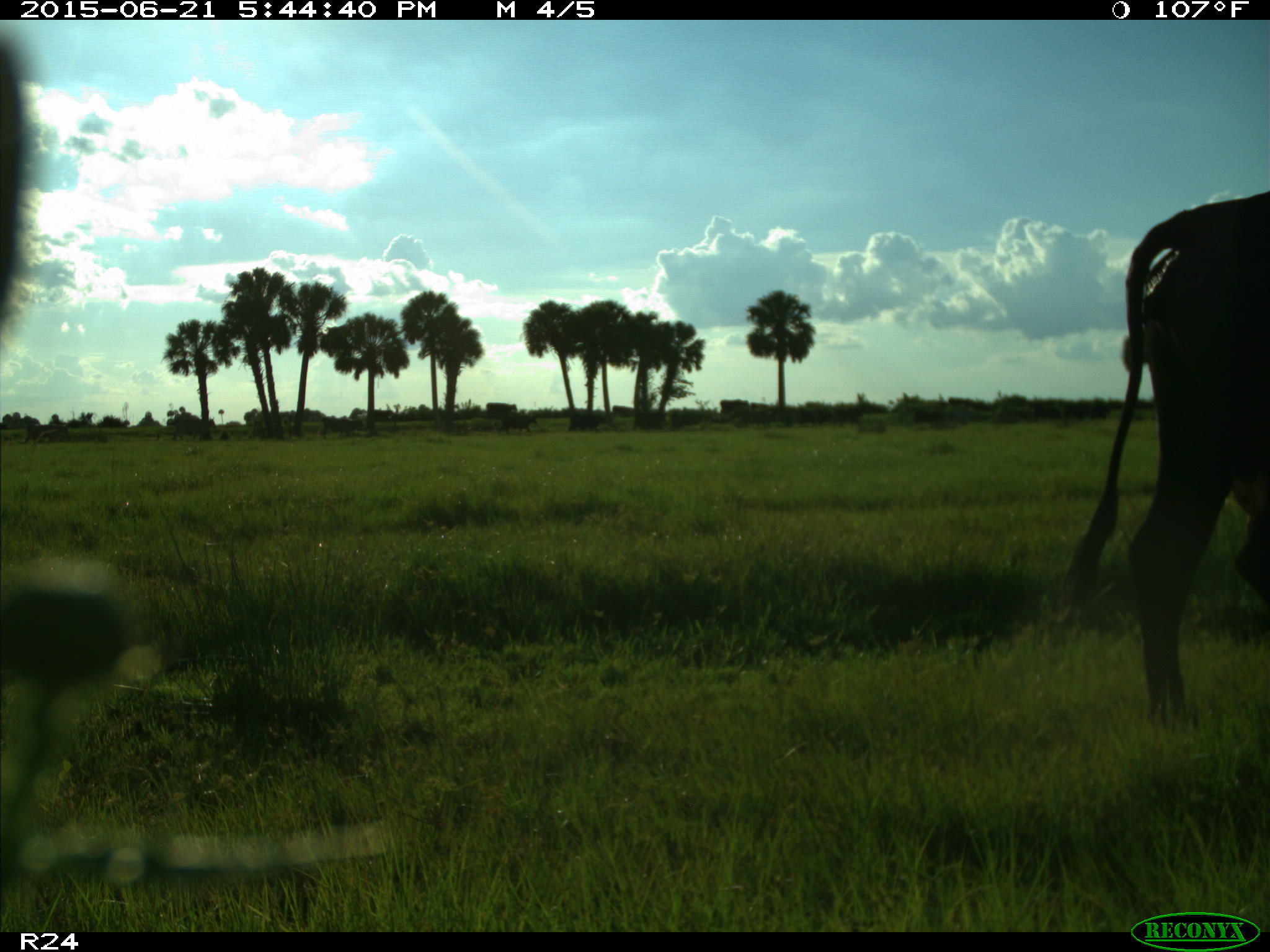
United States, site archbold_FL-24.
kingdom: Animalia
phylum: Chordata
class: Mammalia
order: Artiodactyla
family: Bovidae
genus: Bos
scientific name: Bos taurus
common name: domestic cow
Bos taurus (domestic cow).